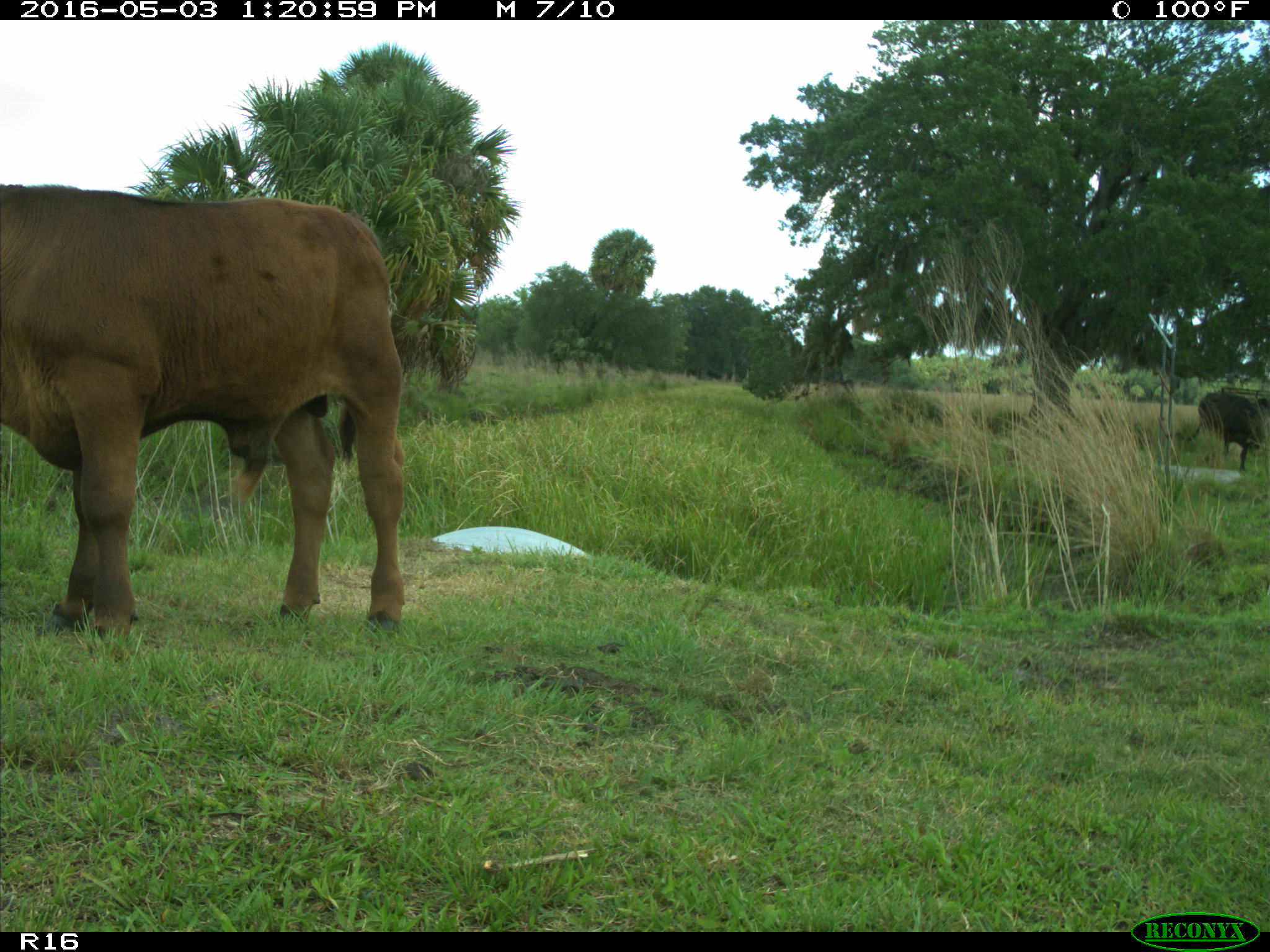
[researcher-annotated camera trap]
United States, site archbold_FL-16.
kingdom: Animalia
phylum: Chordata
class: Mammalia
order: Artiodactyla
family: Bovidae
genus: Bos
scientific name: Bos taurus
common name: domestic cow